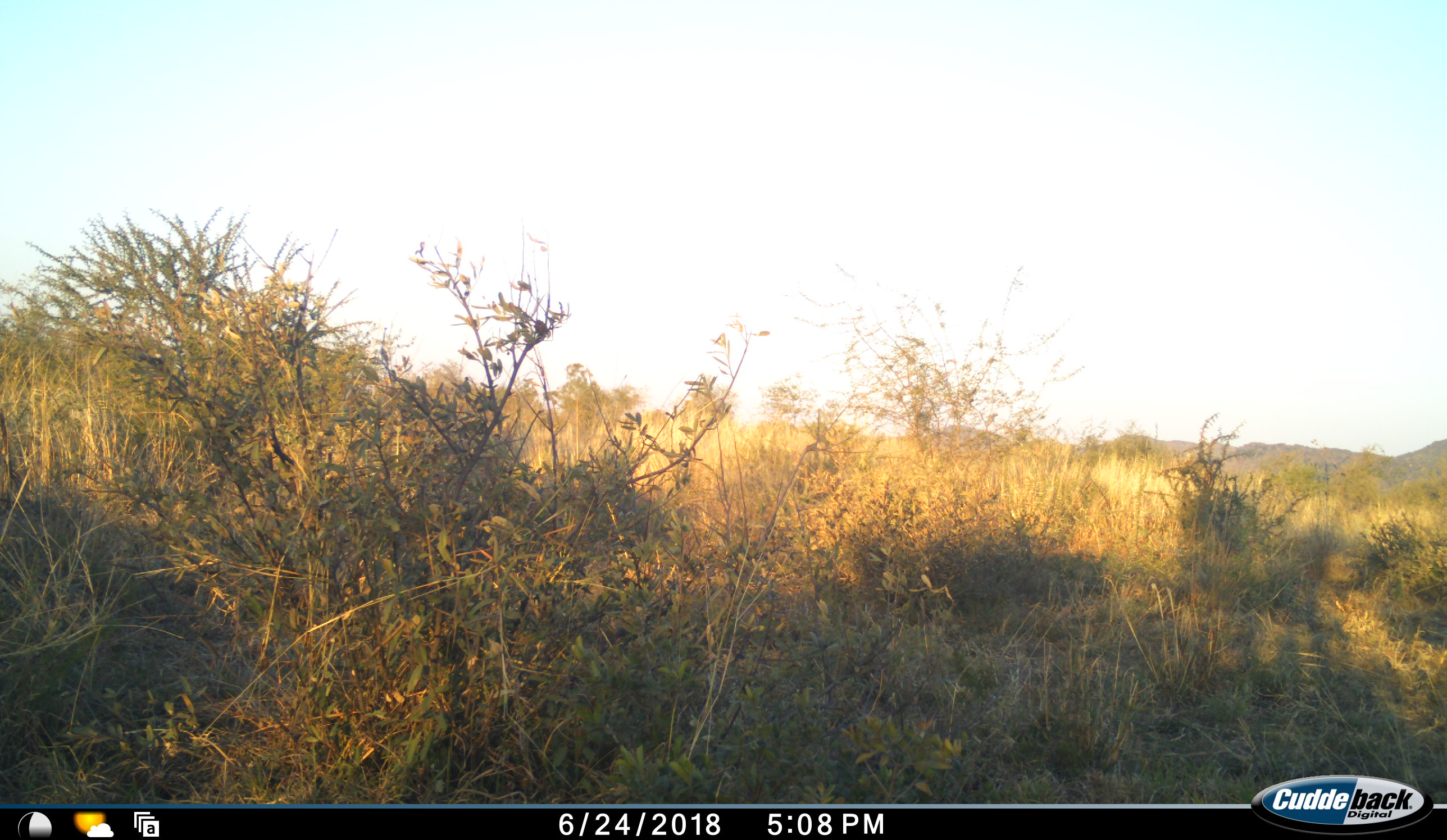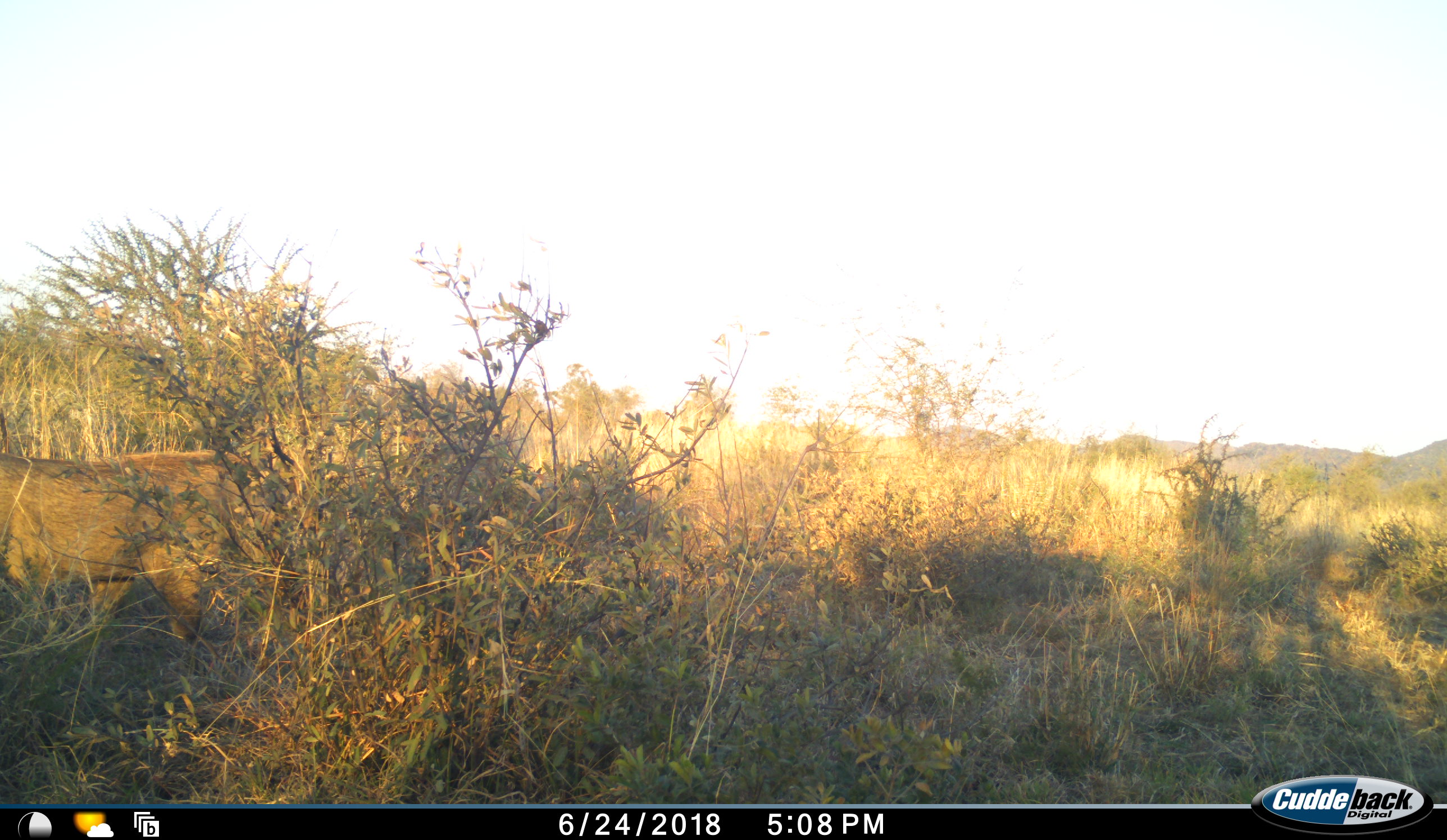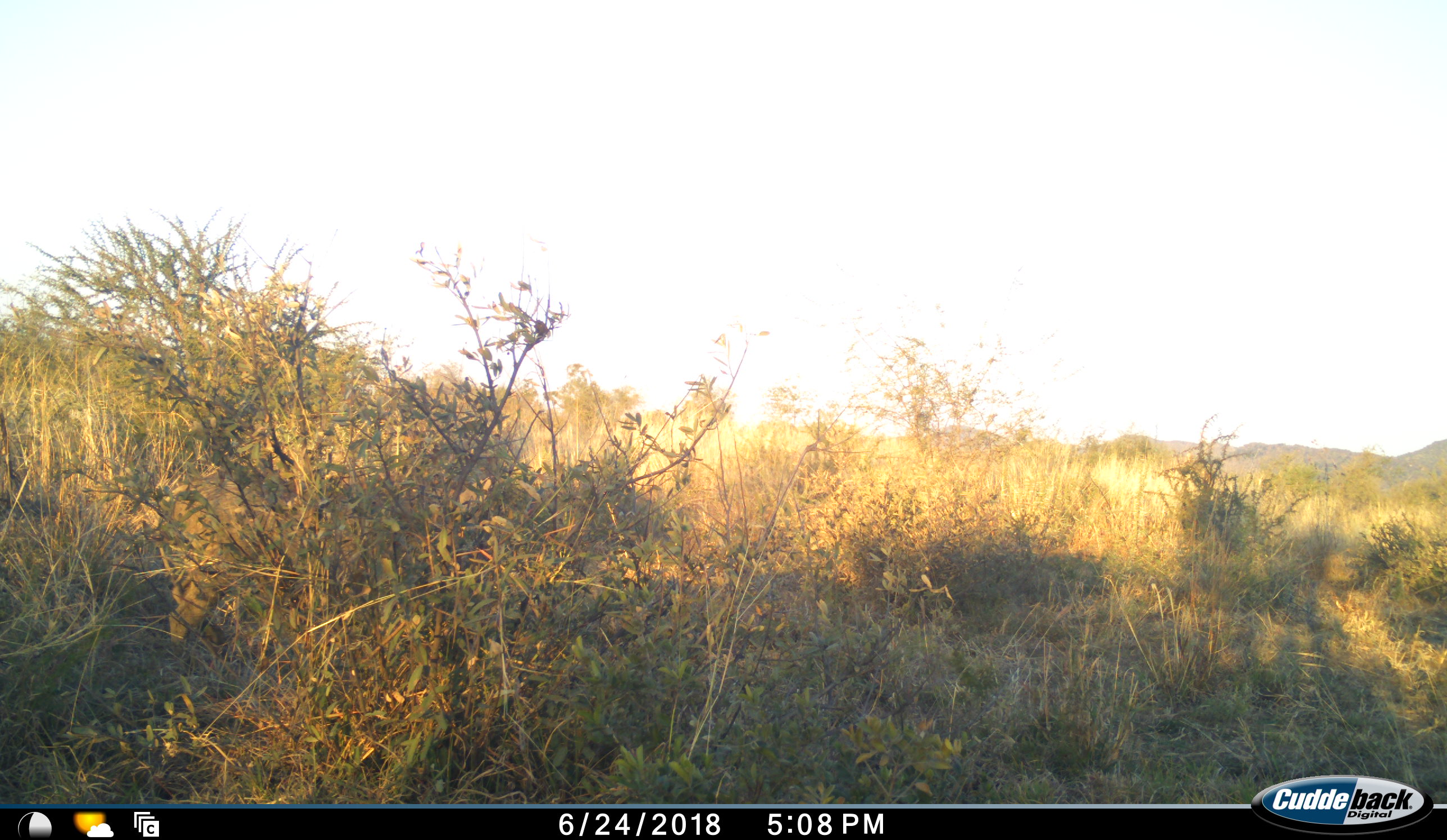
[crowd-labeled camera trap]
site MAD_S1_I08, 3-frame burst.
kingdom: Animalia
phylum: Chordata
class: Mammalia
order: Artiodactyla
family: Suidae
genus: Phacochoerus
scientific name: Phacochoerus africanus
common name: warthog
Warthog (Phacochoerus africanus), count 1. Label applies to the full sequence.